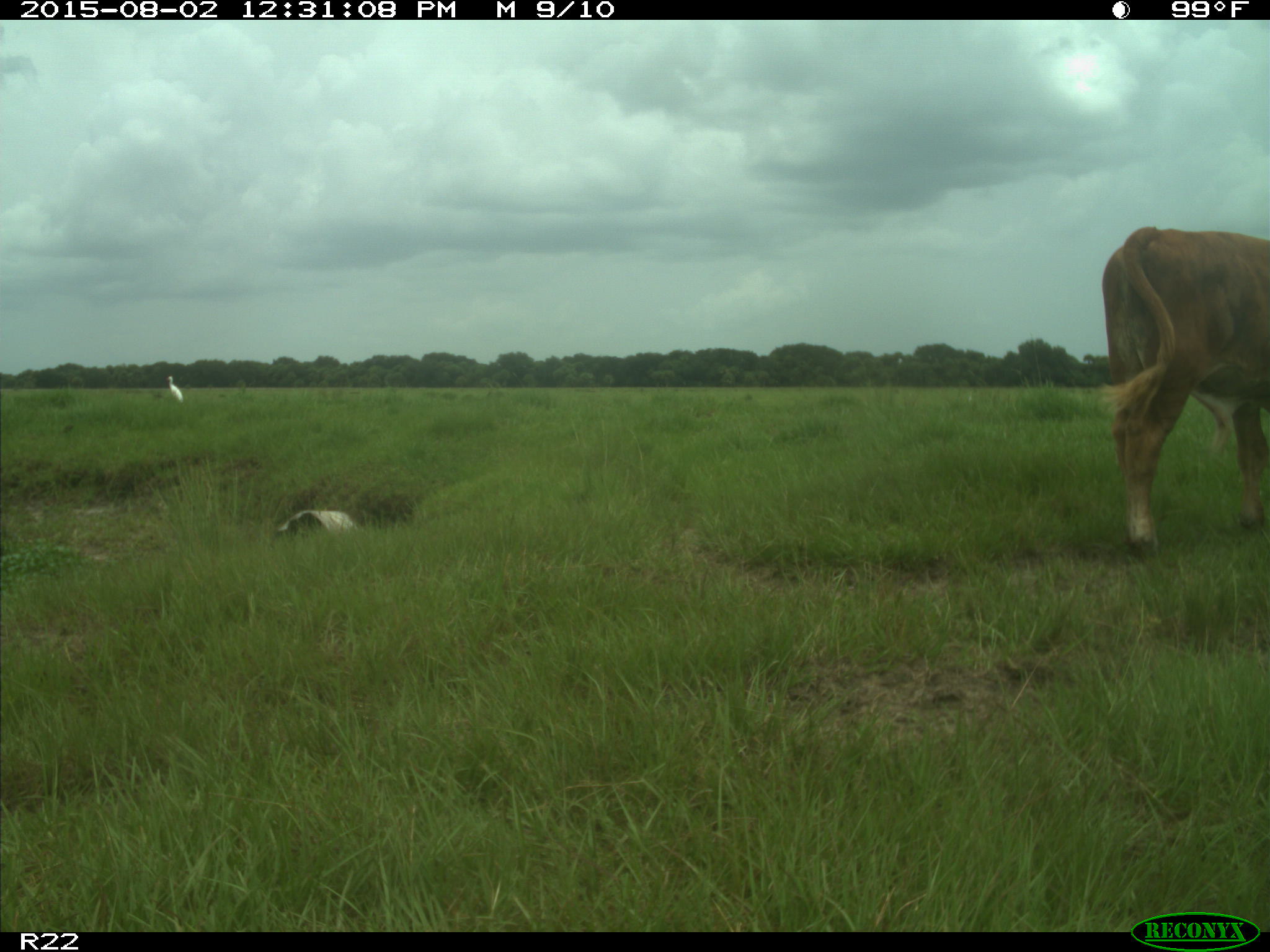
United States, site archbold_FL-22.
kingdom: Animalia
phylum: Chordata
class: Mammalia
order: Artiodactyla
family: Bovidae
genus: Bos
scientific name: Bos taurus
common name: domestic cow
Bos taurus (domestic cow).